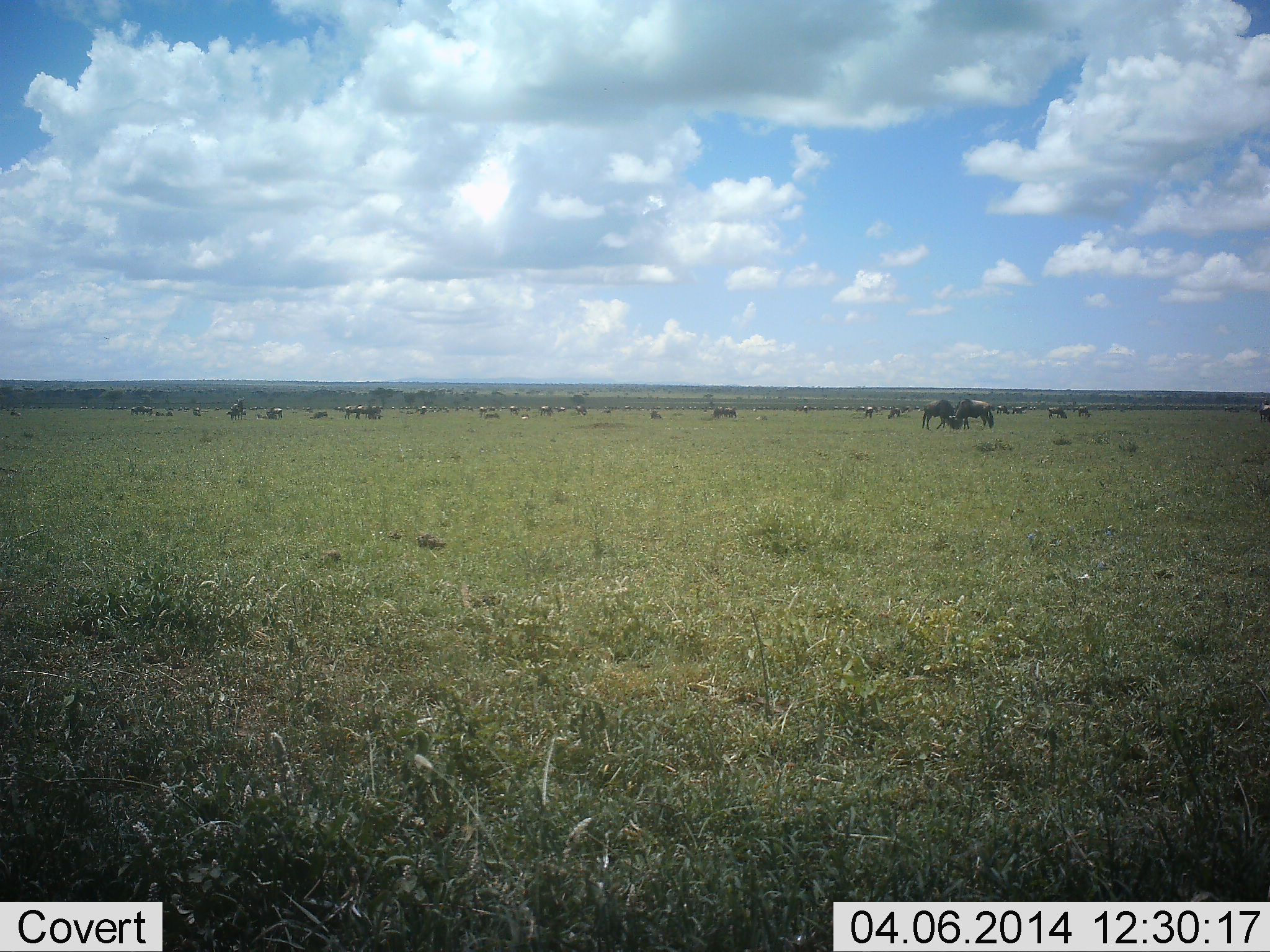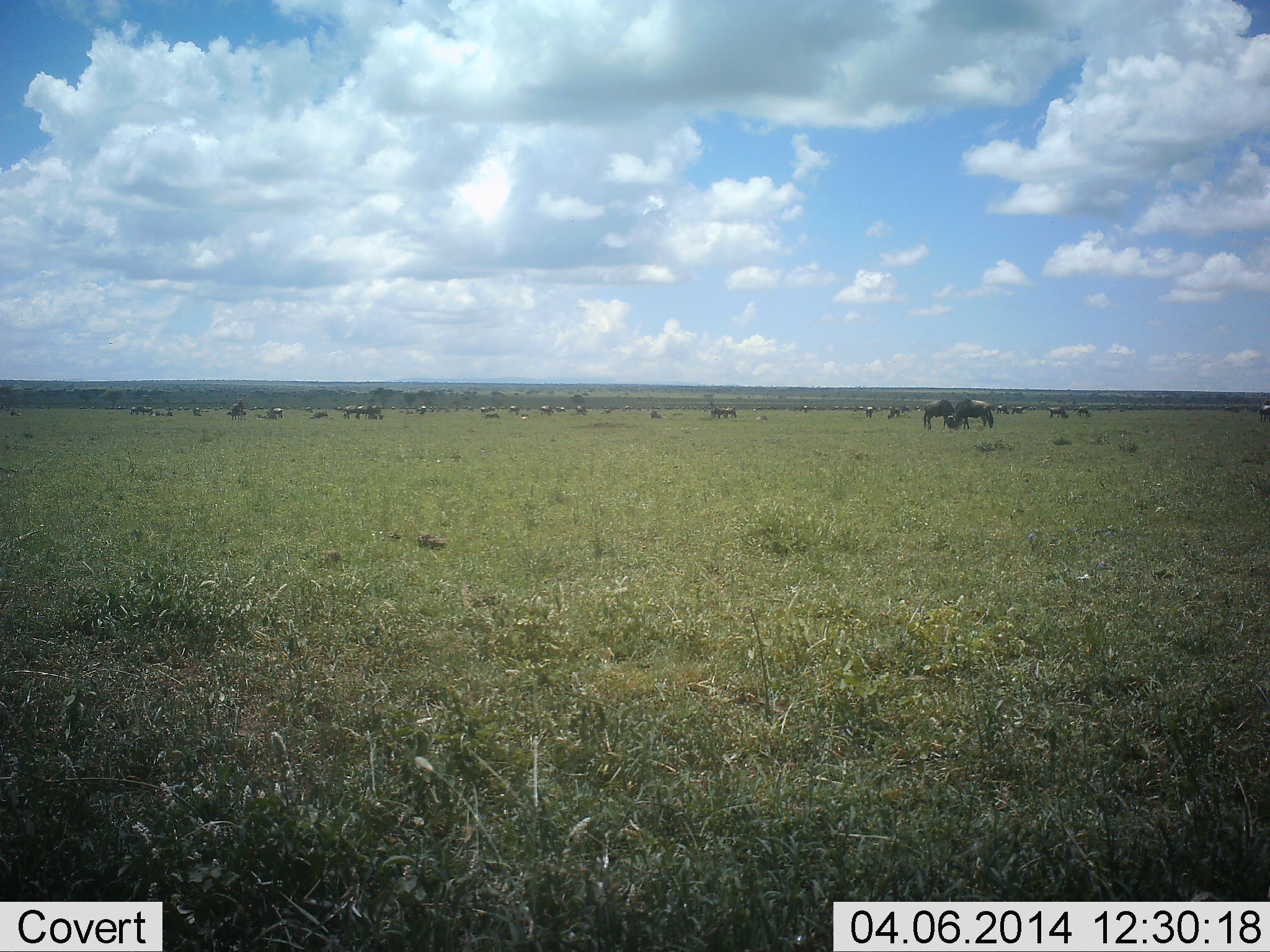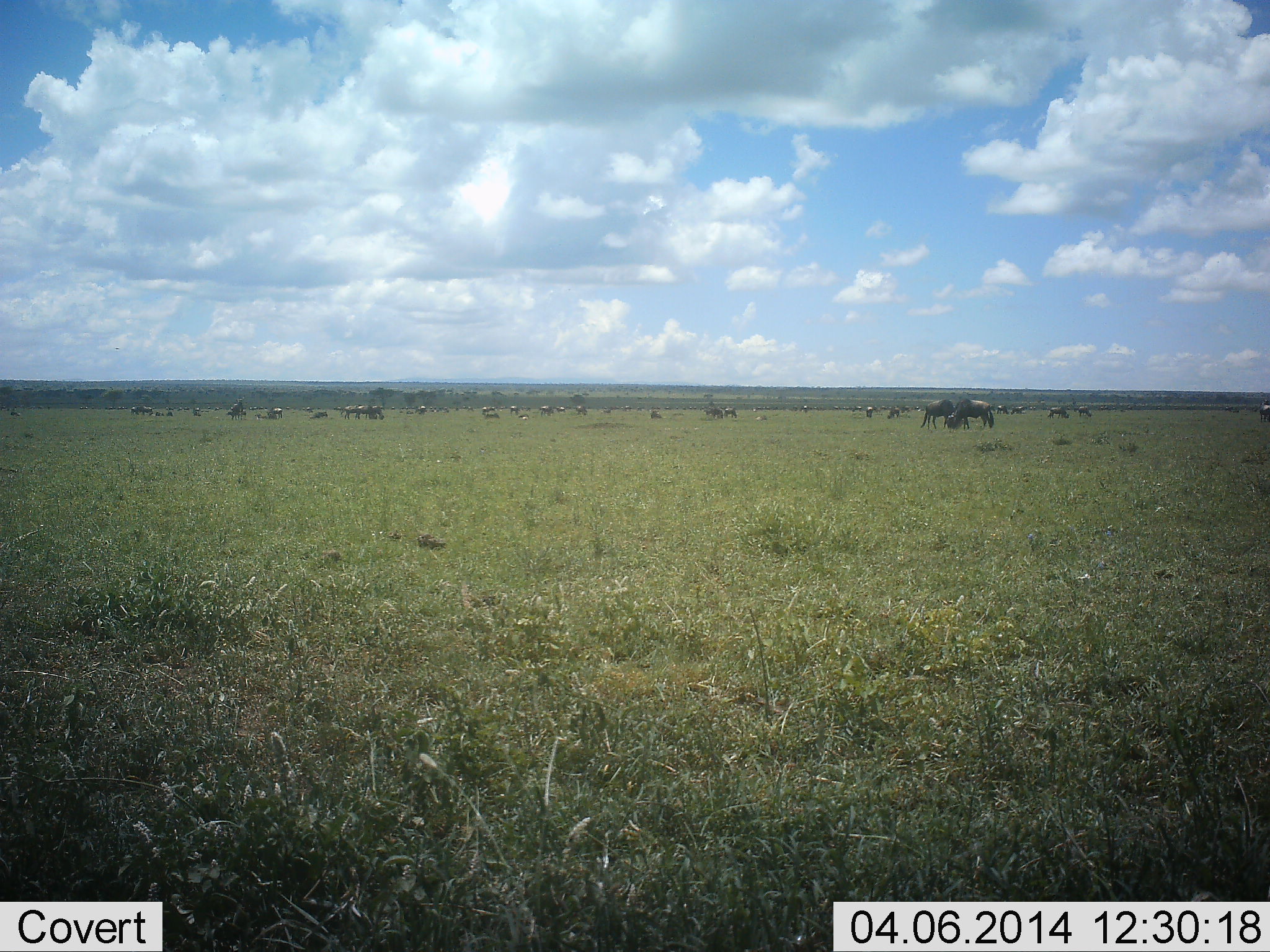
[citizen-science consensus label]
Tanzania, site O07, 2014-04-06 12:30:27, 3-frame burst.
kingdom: Animalia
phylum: Chordata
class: Mammalia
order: Artiodactyla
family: Bovidae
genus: Connochaetes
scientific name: Connochaetes taurinus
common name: blue wildebeest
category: wildebeest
Wildebeest (blue wildebeest) (Connochaetes taurinus), count 11-50. Behavior (volunteer vote fractions): standing 60%, resting 19%, moving 24%, interacting 9%. Young present (vote fraction): 7%. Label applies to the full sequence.